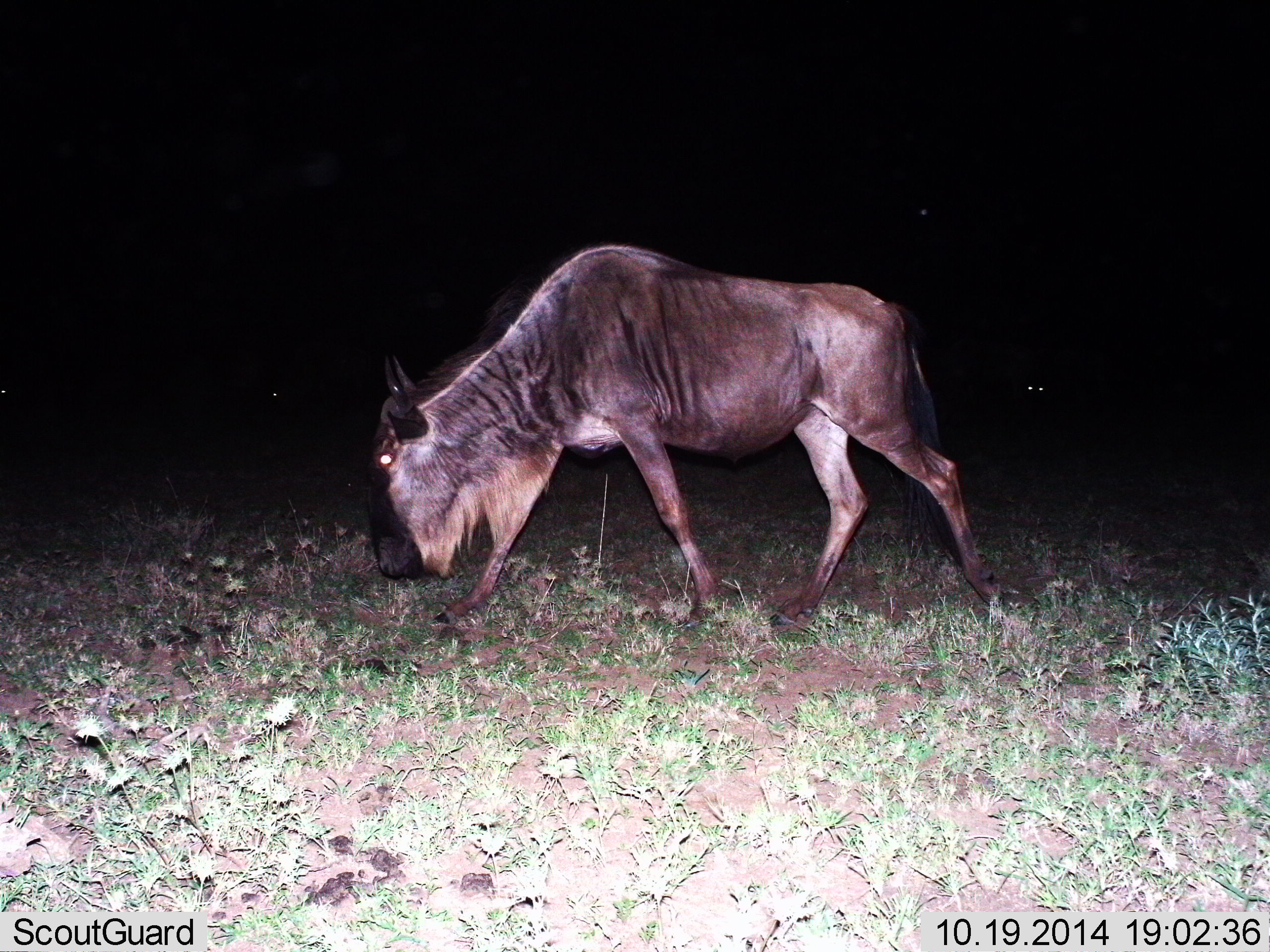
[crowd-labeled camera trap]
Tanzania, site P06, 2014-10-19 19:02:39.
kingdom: Animalia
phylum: Chordata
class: Mammalia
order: Artiodactyla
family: Bovidae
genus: Connochaetes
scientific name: Connochaetes taurinus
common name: blue wildebeest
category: wildebeest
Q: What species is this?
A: Wildebeest (blue wildebeest) (Connochaetes taurinus).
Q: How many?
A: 1.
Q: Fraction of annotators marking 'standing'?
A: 10%.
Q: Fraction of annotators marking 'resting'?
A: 0%.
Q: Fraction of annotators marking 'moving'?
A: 90%.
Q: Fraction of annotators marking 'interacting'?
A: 0%.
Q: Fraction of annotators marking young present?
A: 0%.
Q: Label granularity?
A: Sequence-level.